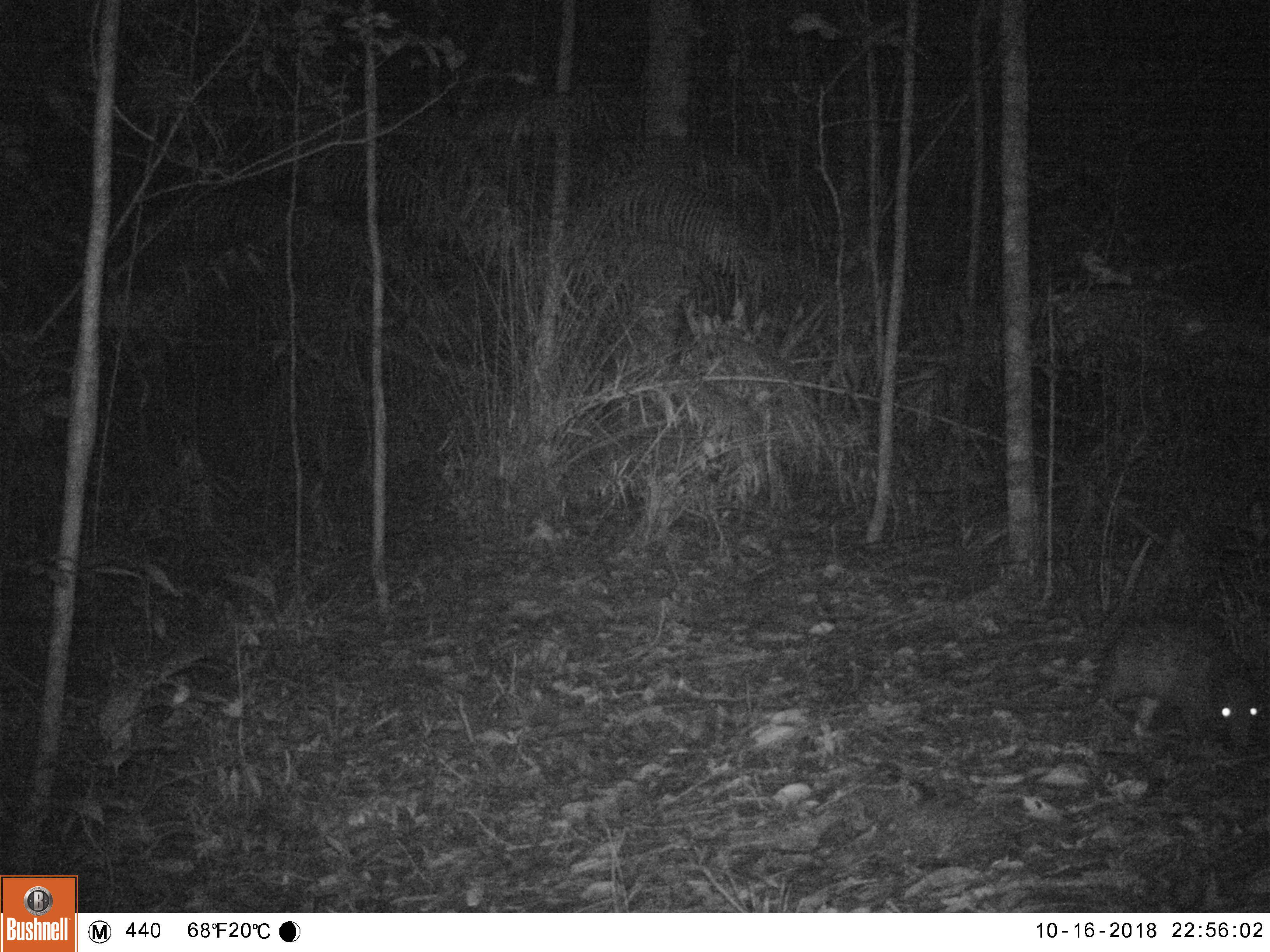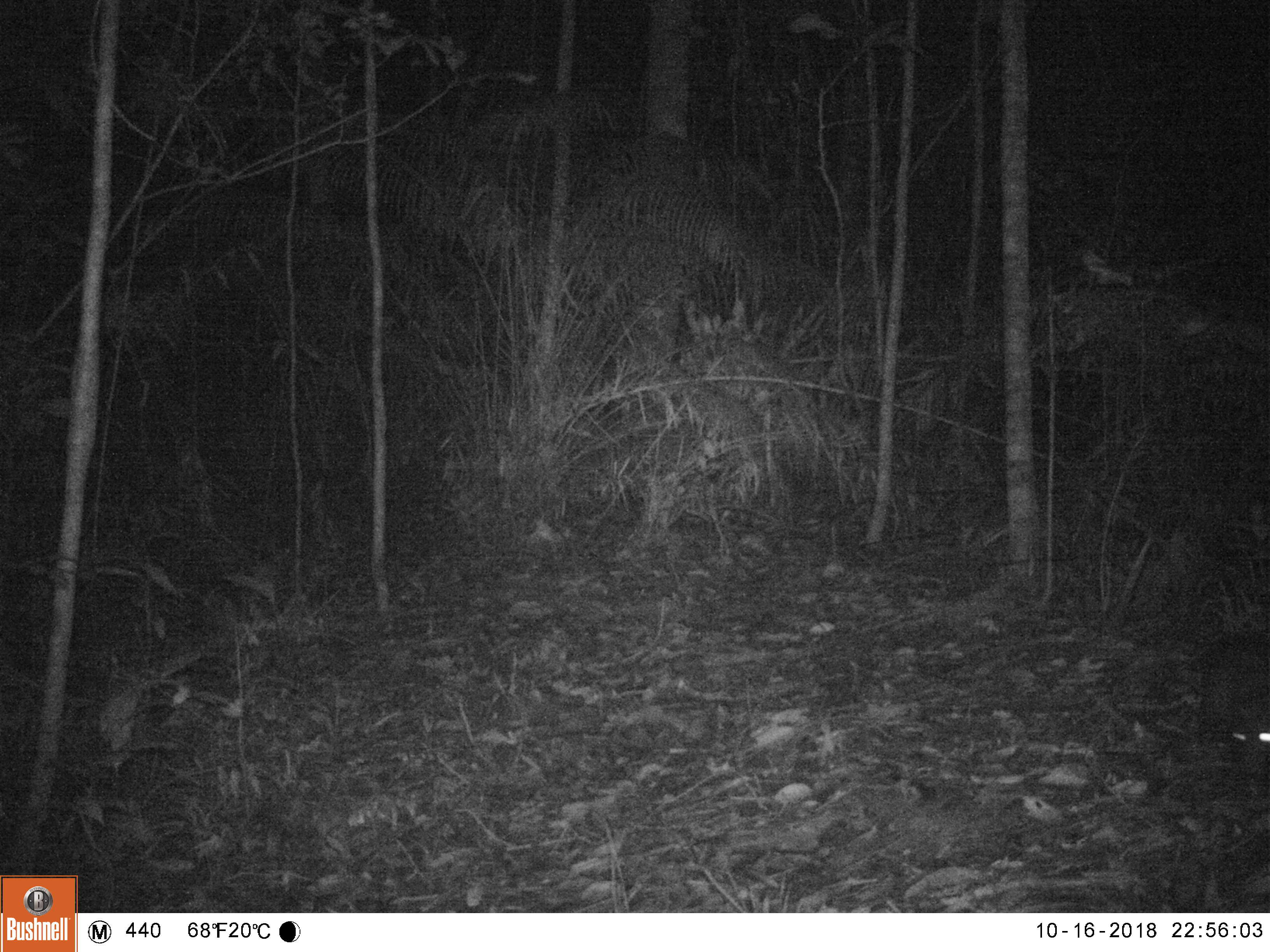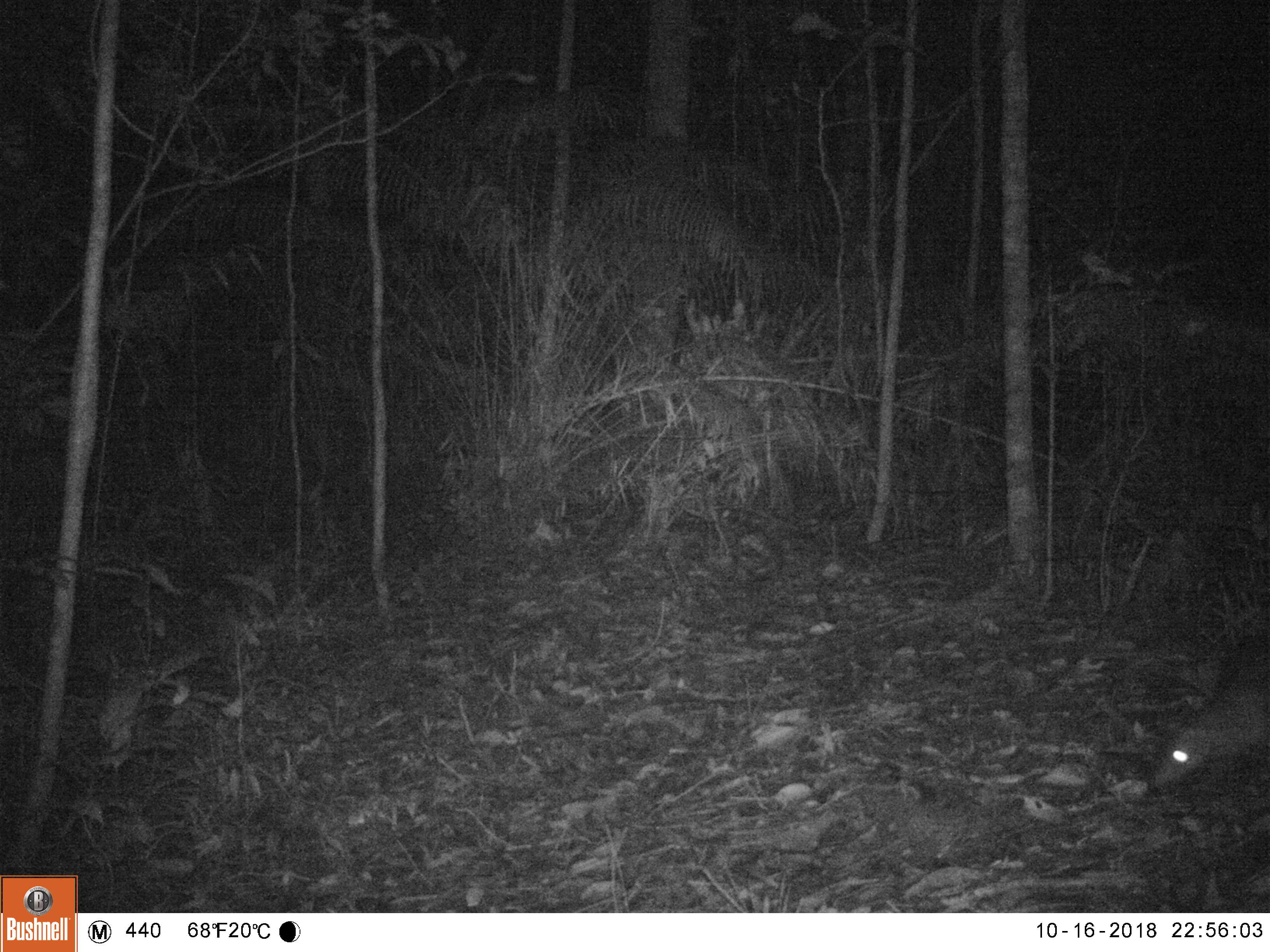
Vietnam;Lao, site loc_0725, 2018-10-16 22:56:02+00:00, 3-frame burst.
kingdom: Animalia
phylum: Chordata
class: Mammalia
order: Rodentia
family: Hystricidae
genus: Atherurus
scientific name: Atherurus macrourus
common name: asiatic brush-tailed porcupine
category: asiatic brush tailed porcupine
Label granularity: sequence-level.